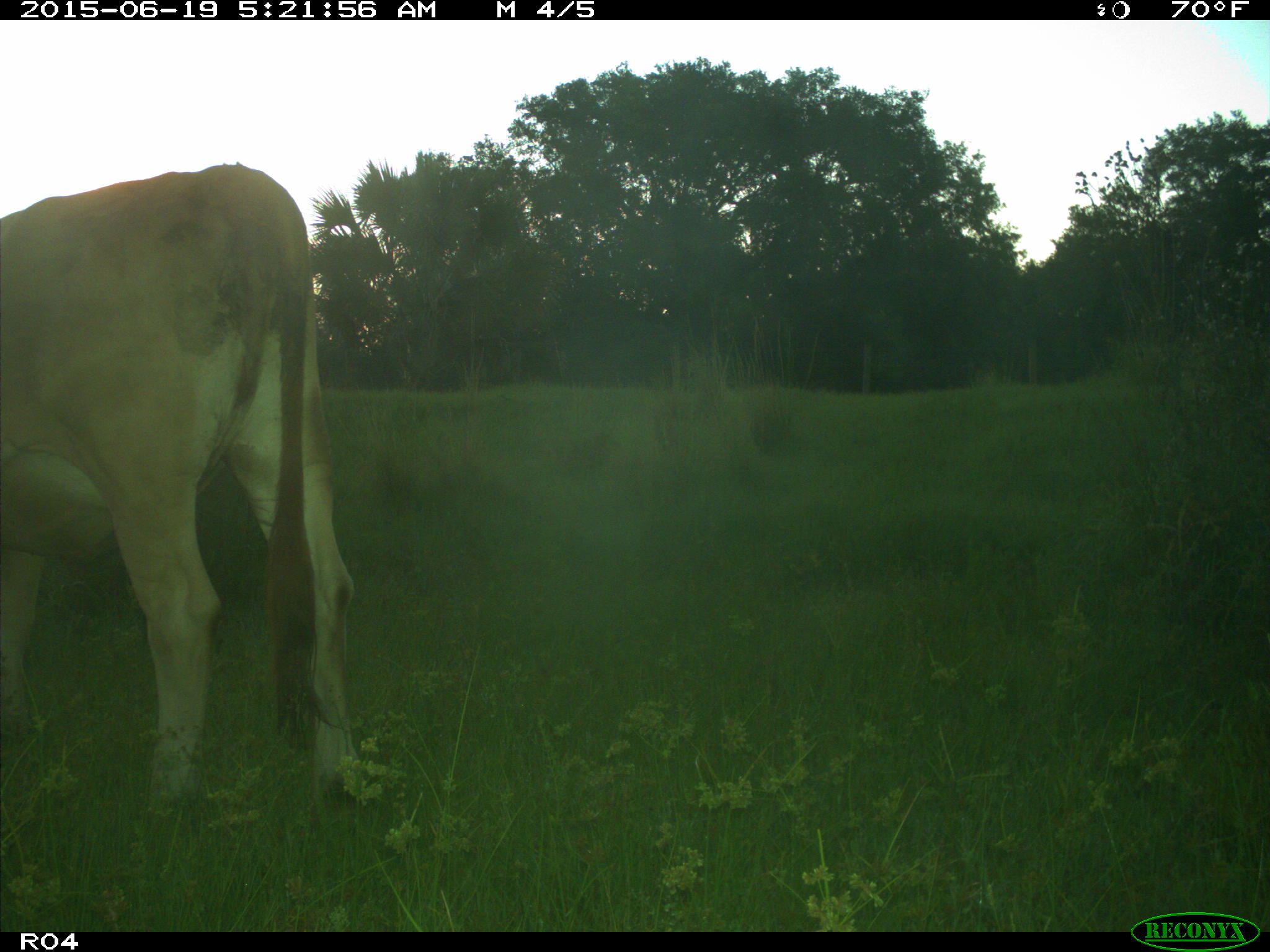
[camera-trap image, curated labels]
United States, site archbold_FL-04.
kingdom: Animalia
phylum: Chordata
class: Mammalia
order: Artiodactyla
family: Bovidae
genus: Bos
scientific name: Bos taurus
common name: domestic cow